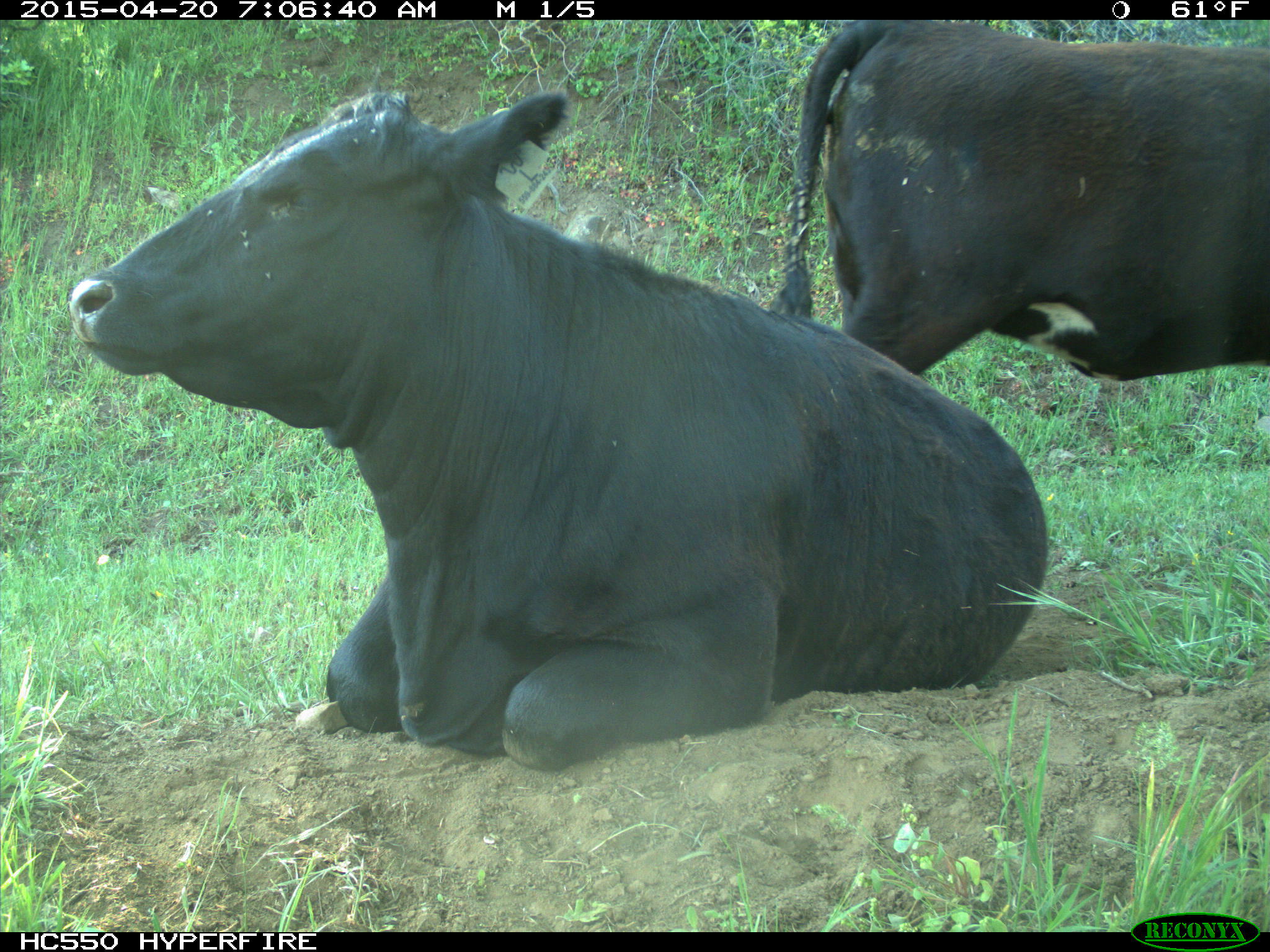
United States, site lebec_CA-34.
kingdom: Animalia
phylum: Chordata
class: Mammalia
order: Artiodactyla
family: Bovidae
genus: Bos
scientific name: Bos taurus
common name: domestic cow